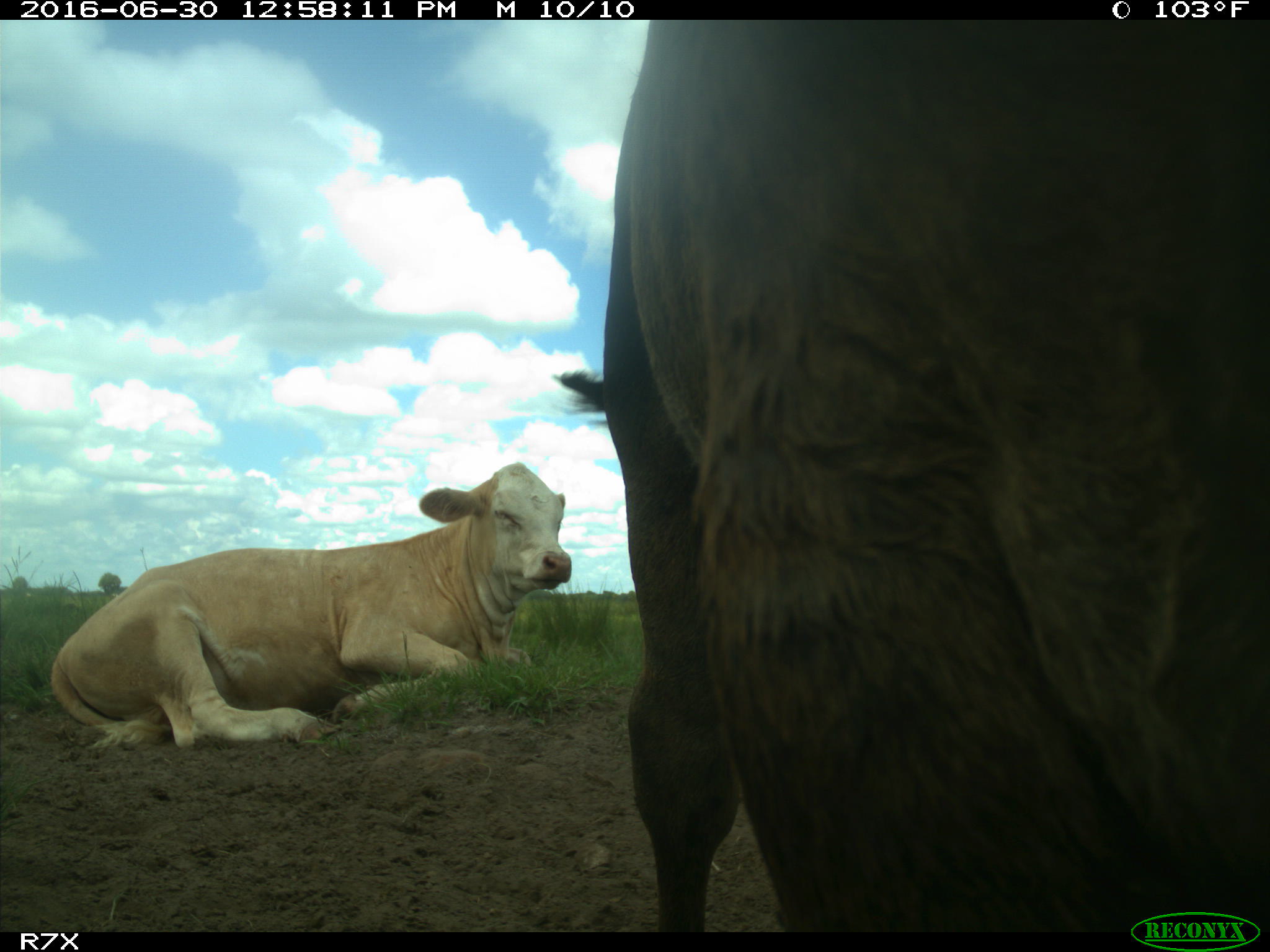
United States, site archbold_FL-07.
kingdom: Animalia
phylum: Chordata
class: Mammalia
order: Artiodactyla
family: Bovidae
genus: Bos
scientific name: Bos taurus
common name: domestic cow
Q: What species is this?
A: Bos taurus (domestic cow).